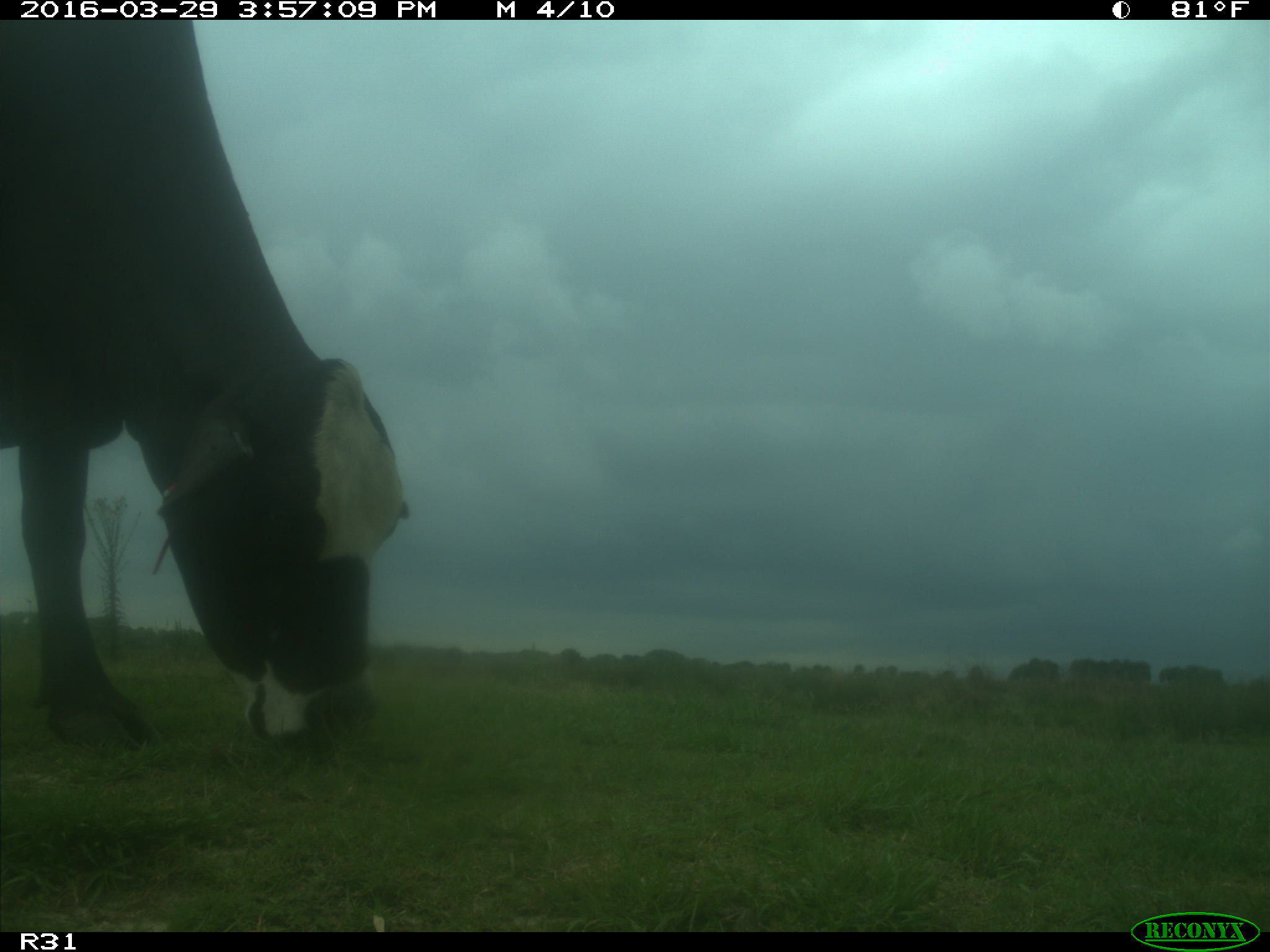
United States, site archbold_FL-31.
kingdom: Animalia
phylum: Chordata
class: Mammalia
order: Artiodactyla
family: Bovidae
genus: Bos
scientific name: Bos taurus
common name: domestic cow